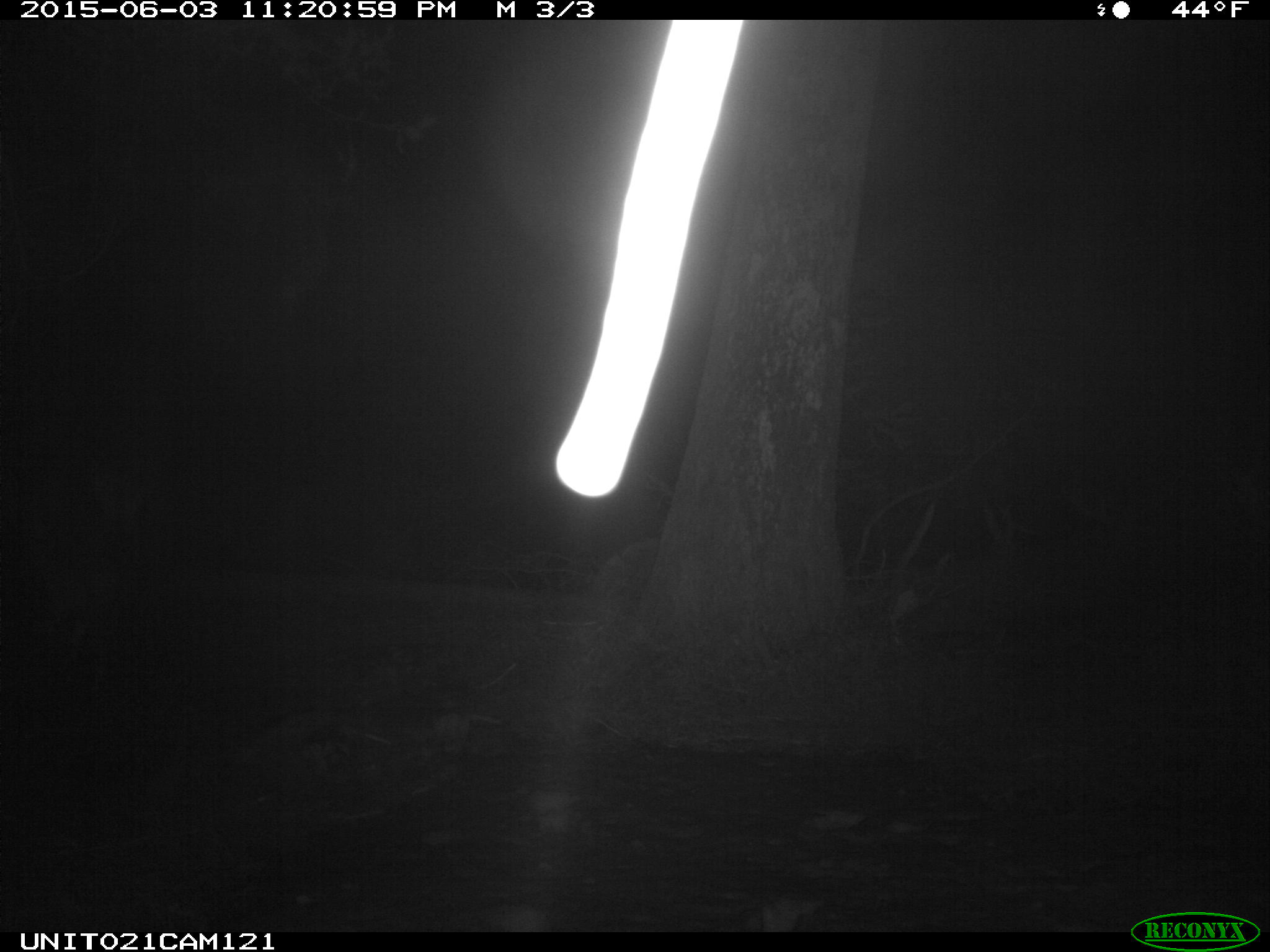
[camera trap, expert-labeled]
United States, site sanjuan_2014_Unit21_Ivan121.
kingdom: Animalia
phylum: Chordata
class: Mammalia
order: Artiodactyla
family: Cervidae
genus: Cervus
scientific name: Cervus elaphus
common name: red deer